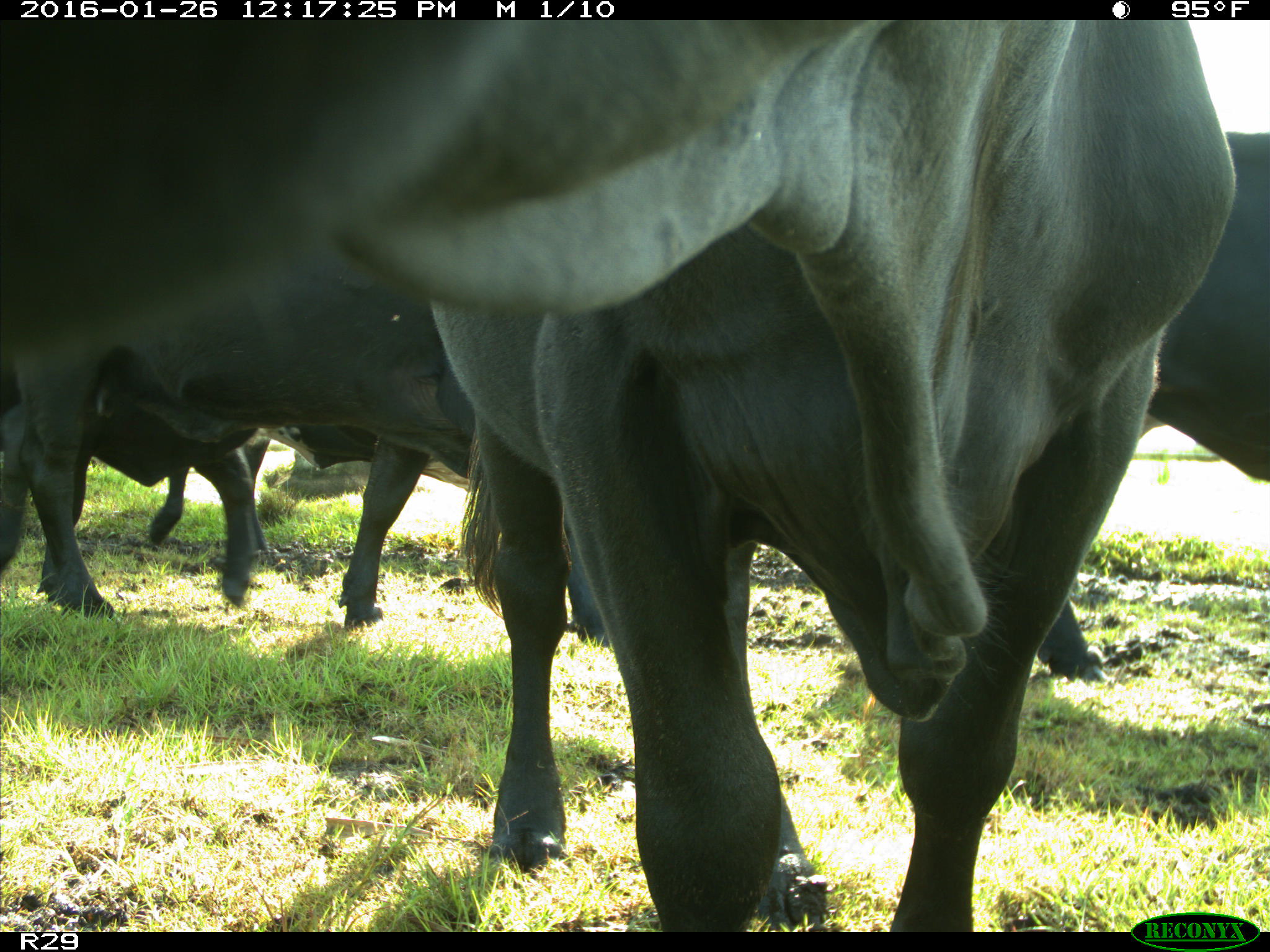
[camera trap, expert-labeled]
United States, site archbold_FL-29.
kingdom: Animalia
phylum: Chordata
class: Mammalia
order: Artiodactyla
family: Bovidae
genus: Bos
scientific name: Bos taurus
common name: domestic cow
Bos taurus (domestic cow).